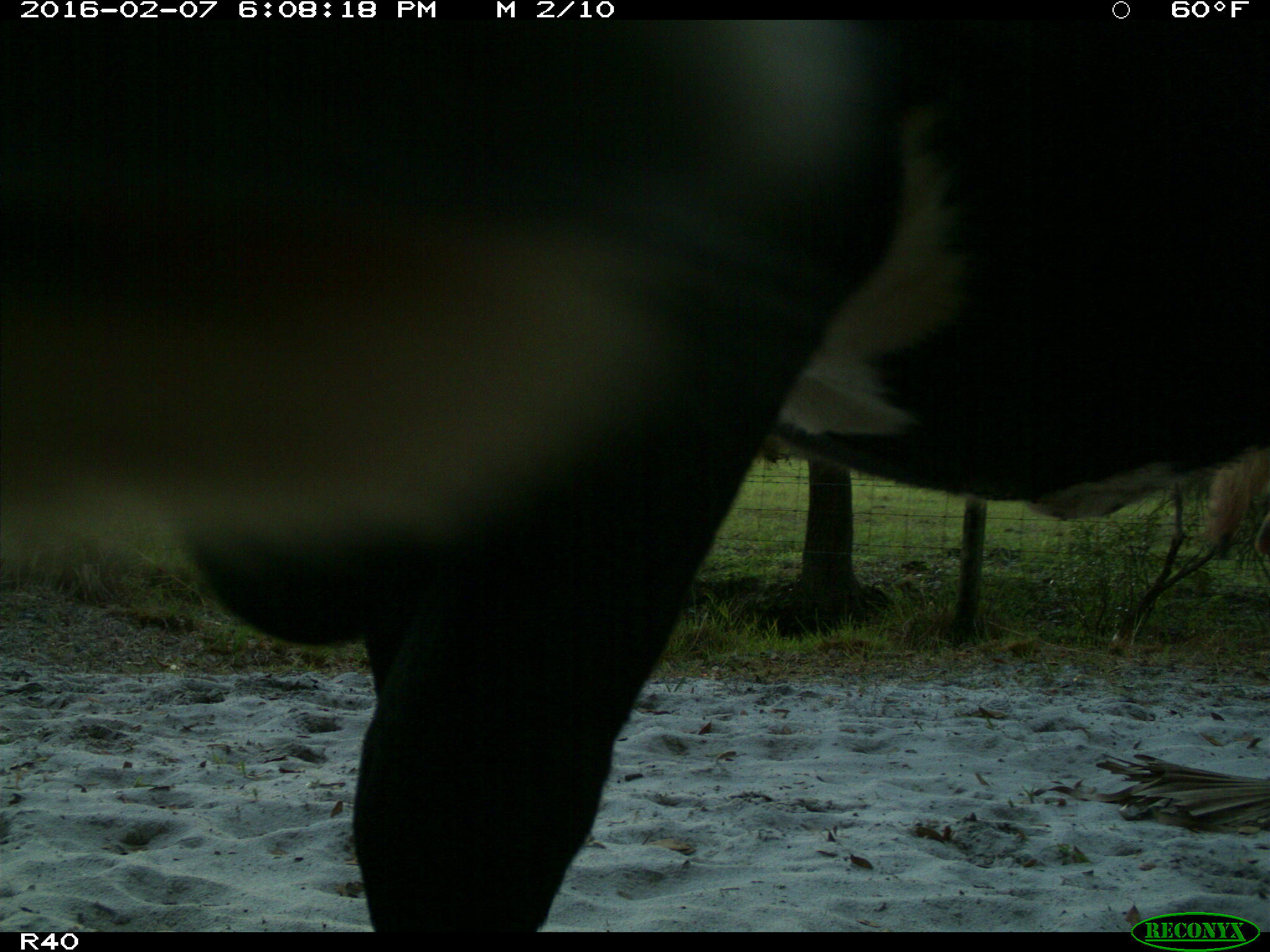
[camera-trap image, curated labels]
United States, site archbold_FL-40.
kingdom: Animalia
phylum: Chordata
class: Mammalia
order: Artiodactyla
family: Bovidae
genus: Bos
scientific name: Bos taurus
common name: domestic cow